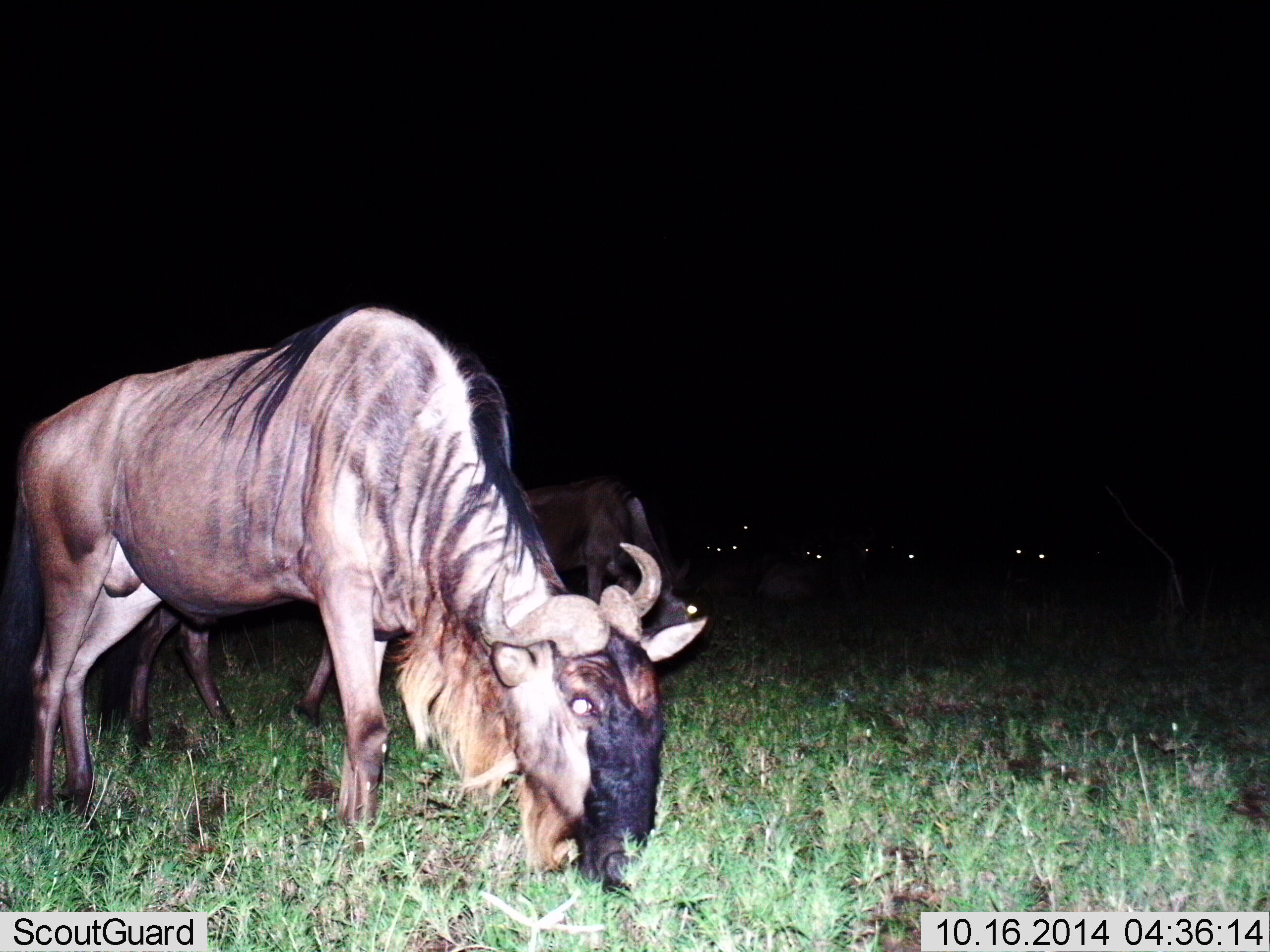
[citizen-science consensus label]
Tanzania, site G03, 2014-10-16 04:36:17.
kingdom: Animalia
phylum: Chordata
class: Mammalia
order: Artiodactyla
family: Bovidae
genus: Connochaetes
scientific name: Connochaetes taurinus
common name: blue wildebeest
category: wildebeest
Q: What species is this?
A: Wildebeest (blue wildebeest) (Connochaetes taurinus).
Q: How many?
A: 3.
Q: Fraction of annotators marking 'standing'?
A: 30%.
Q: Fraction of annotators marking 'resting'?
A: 0%.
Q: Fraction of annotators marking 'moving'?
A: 0%.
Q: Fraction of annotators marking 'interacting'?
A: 0%.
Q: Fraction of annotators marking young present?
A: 0%.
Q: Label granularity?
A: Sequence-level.